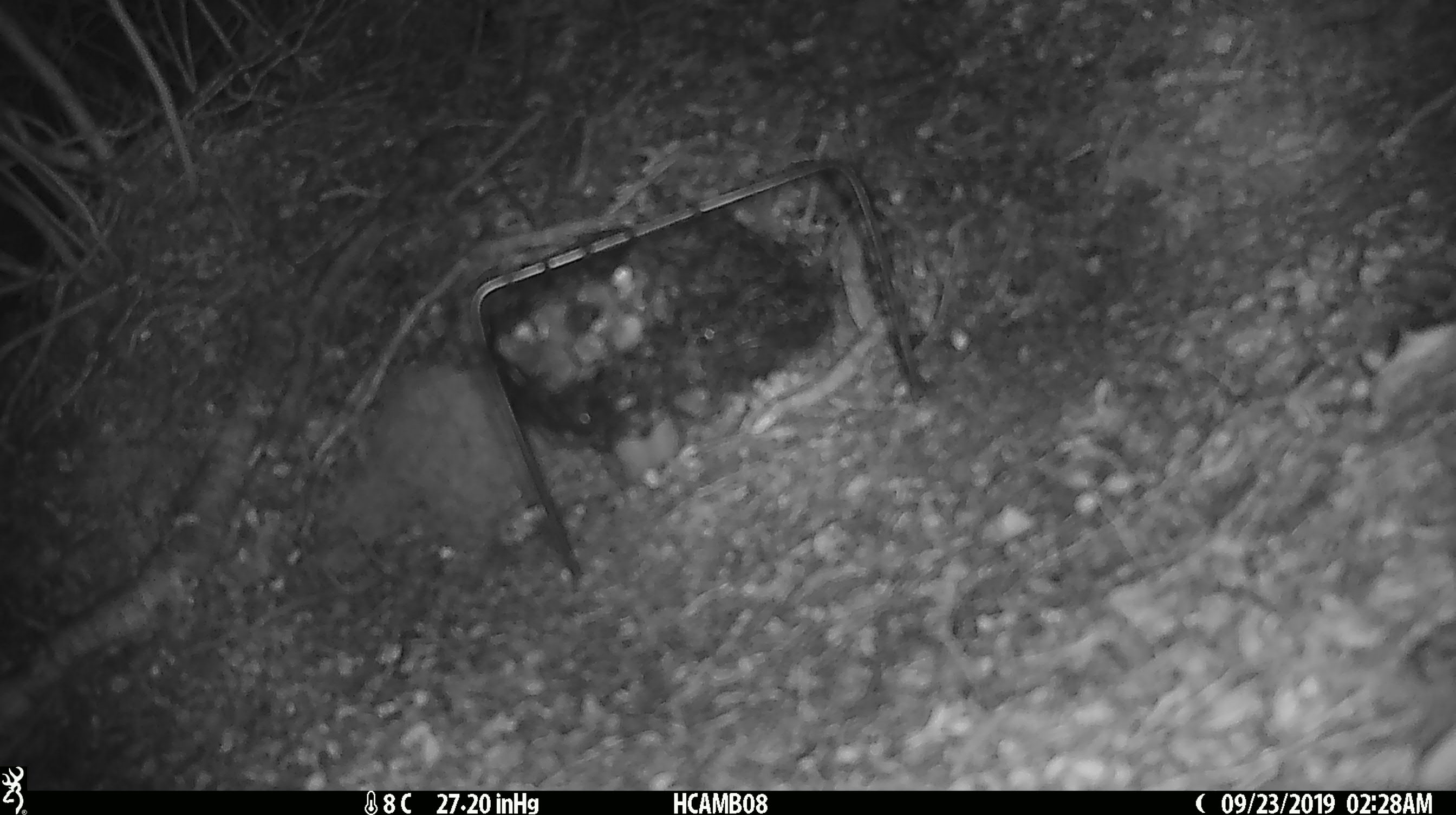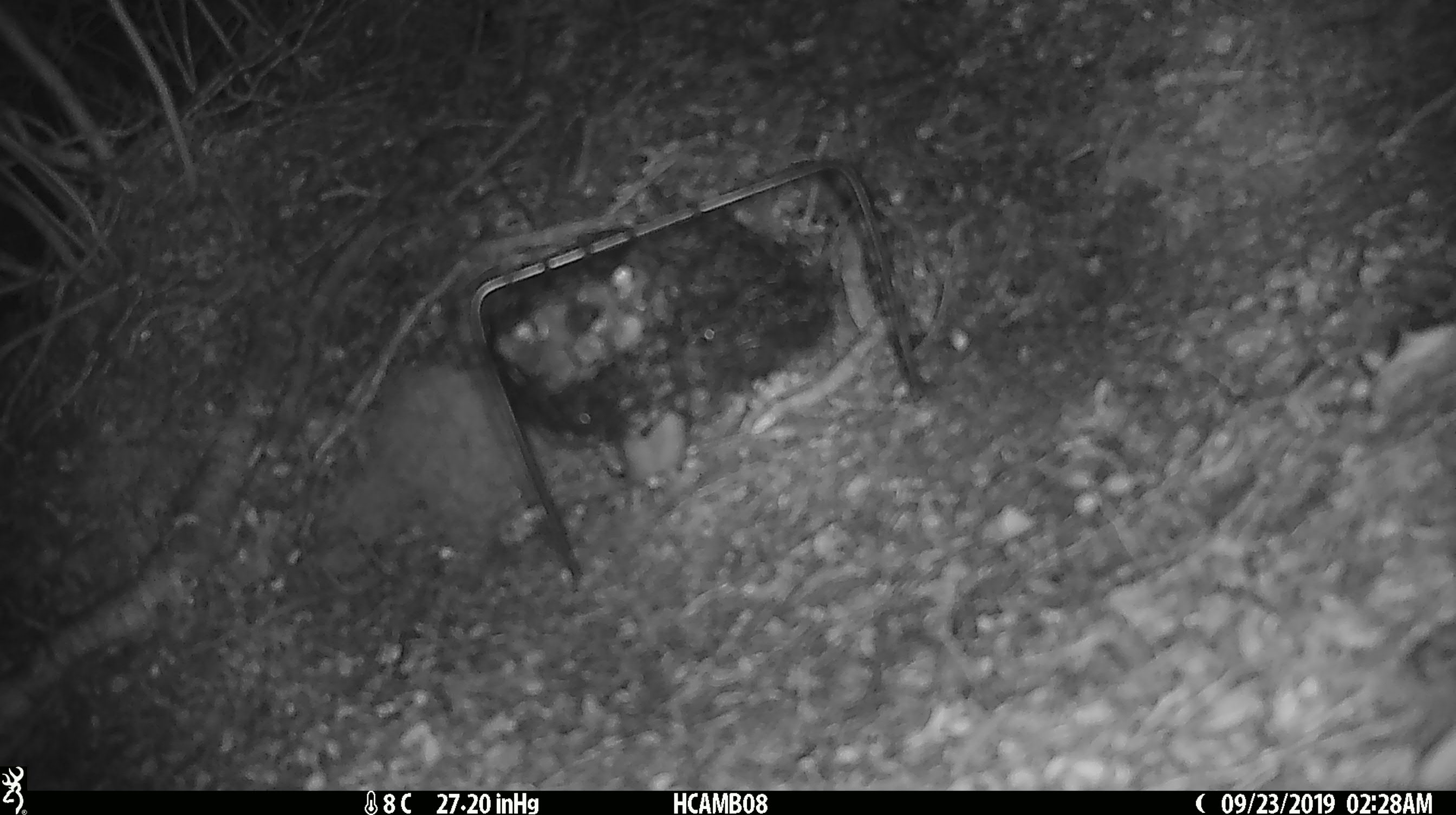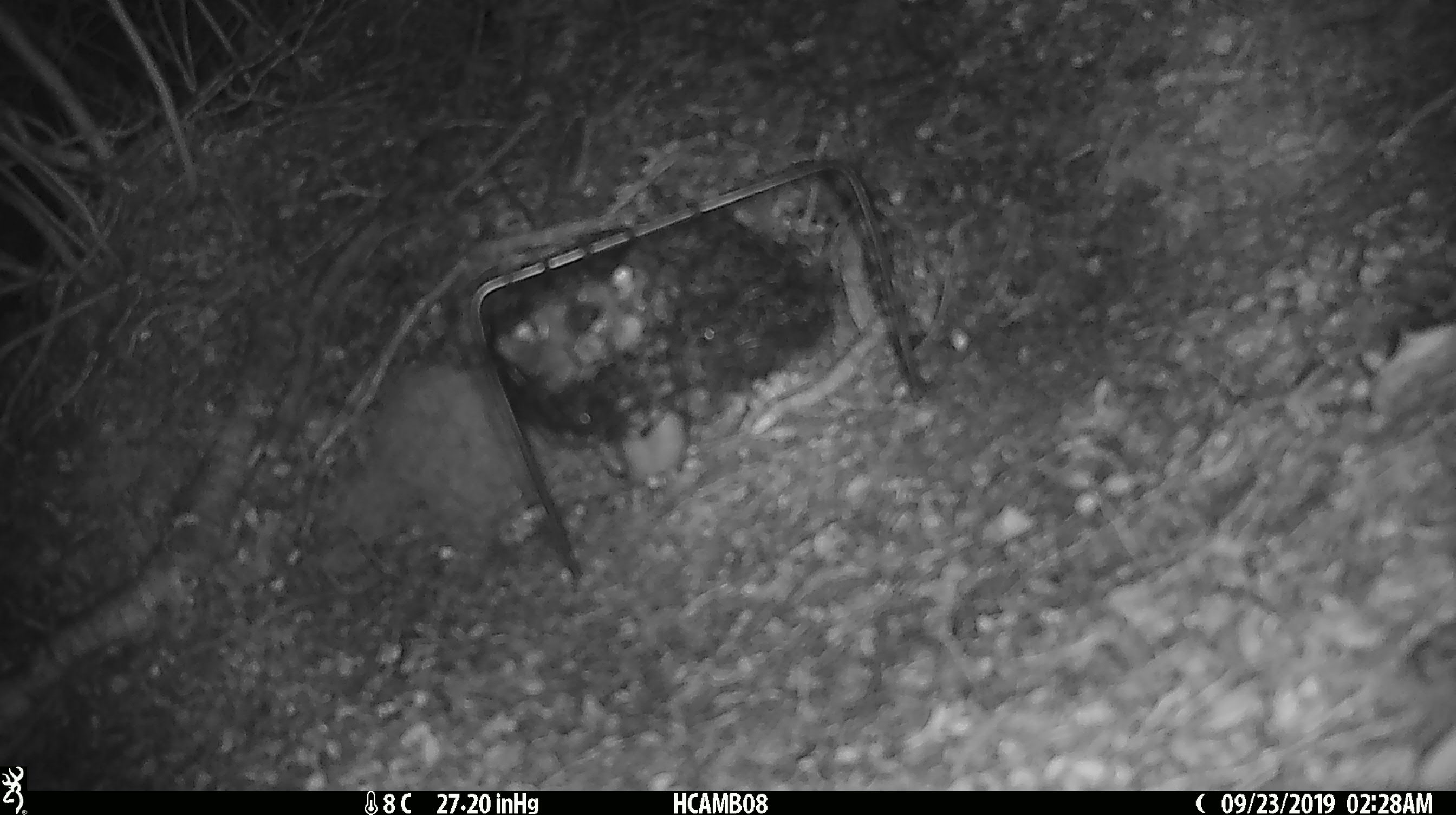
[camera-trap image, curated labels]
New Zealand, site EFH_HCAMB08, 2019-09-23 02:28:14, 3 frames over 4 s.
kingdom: Animalia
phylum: Chordata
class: Mammalia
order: Rodentia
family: Muridae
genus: Mus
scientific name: Mus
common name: mouse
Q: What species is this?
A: Mouse (Mus).